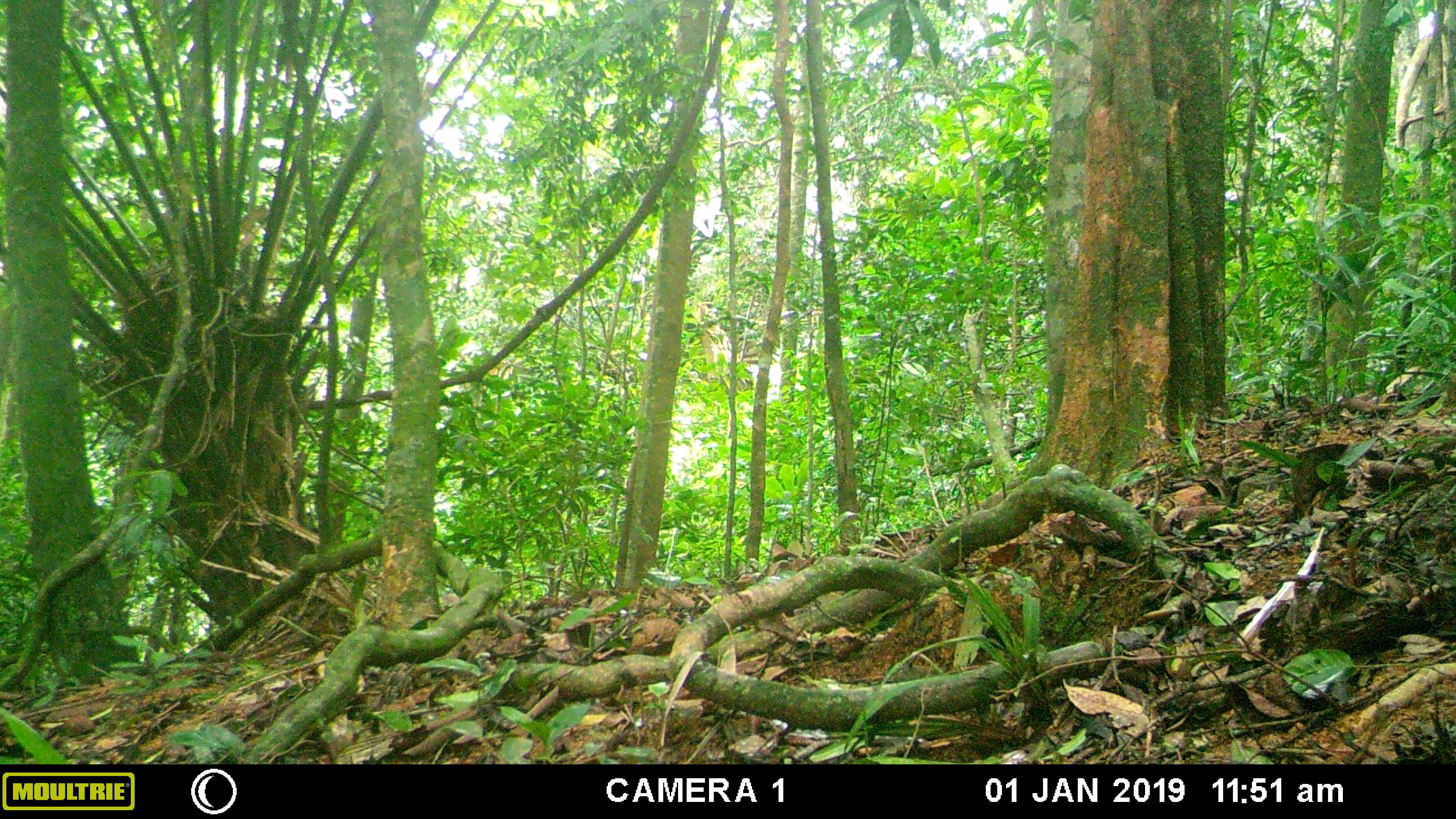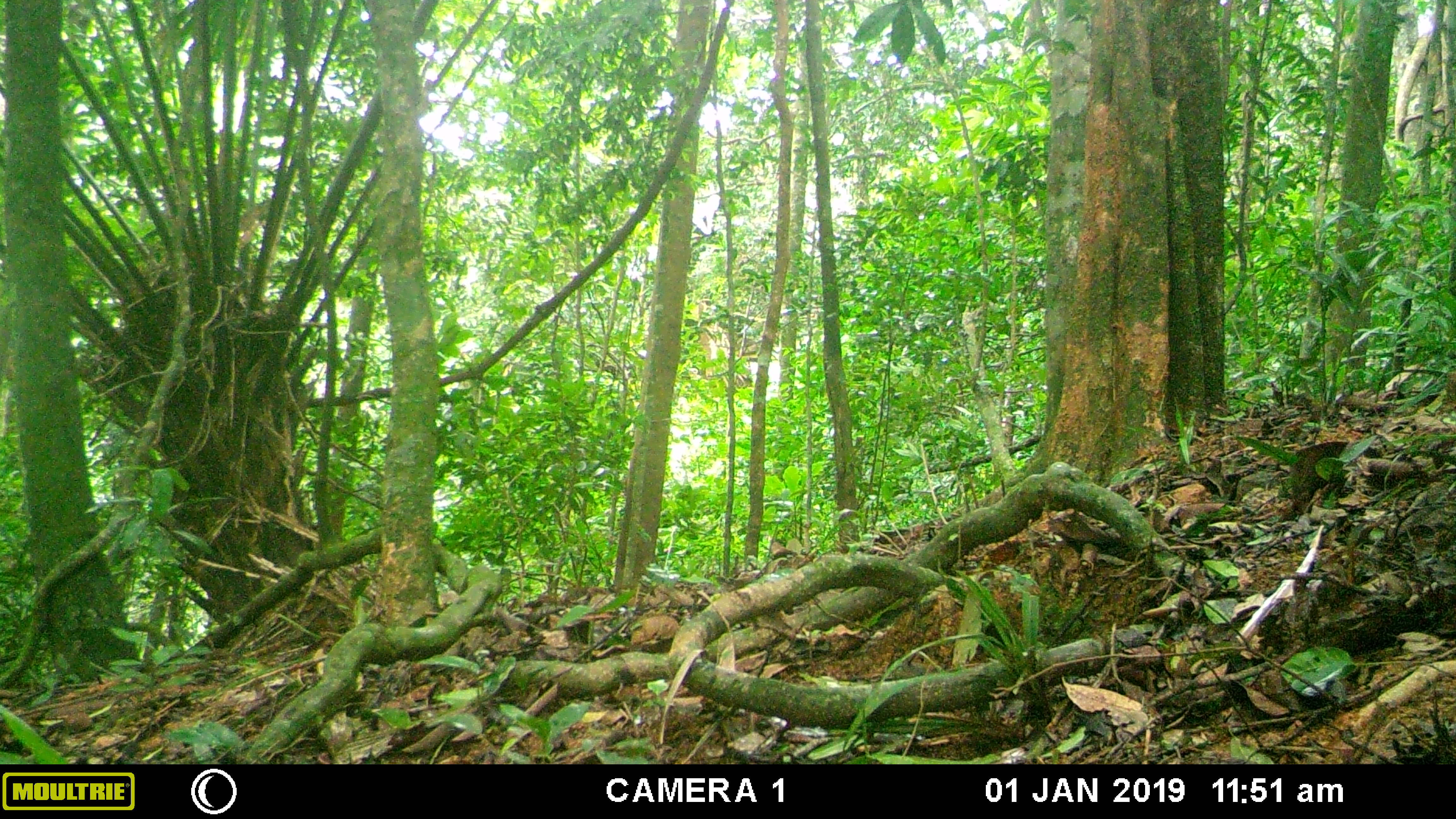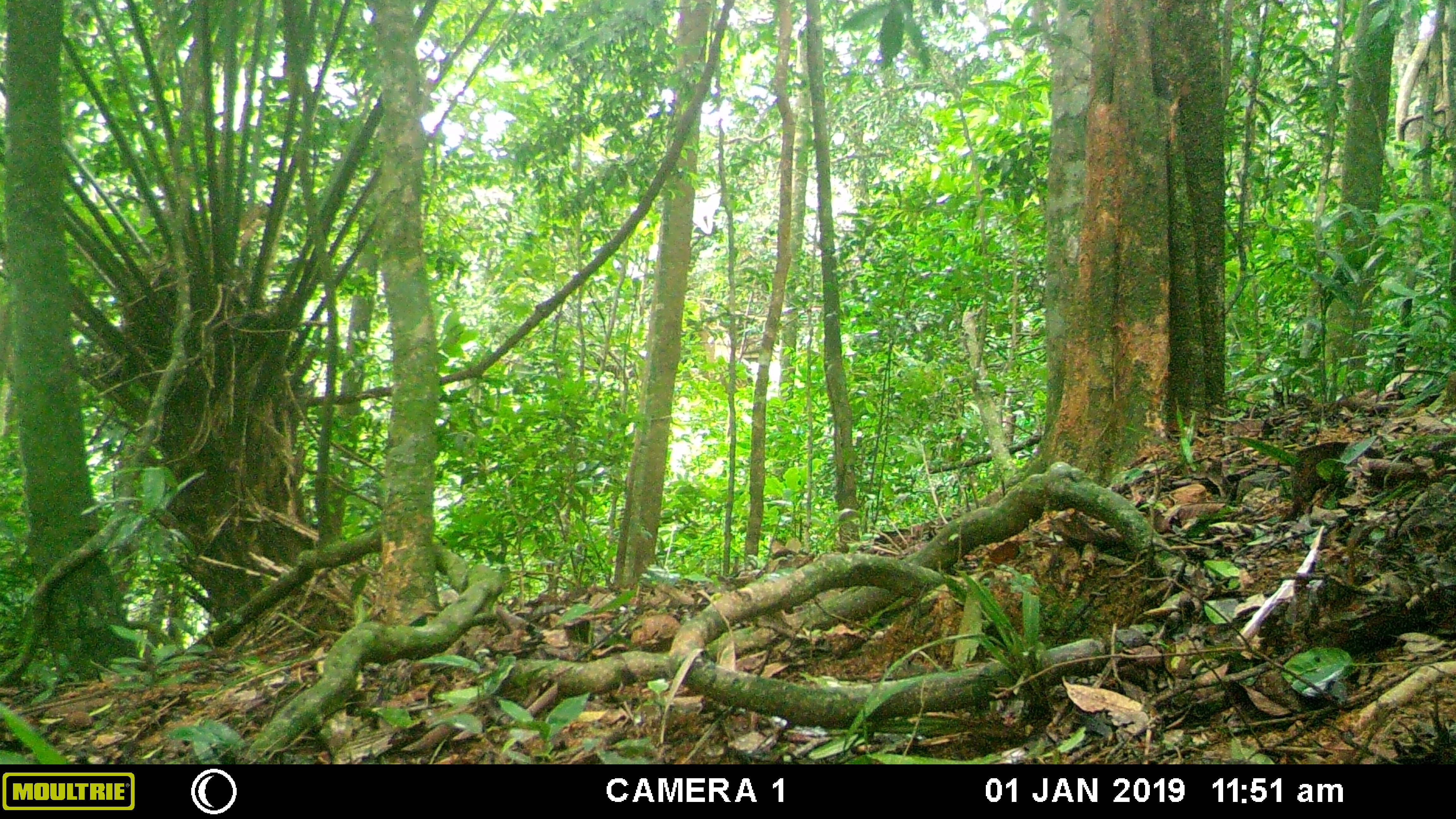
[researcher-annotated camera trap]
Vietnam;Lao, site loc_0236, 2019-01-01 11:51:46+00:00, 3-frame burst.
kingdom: Animalia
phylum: Chordata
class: Aves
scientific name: Aves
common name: bird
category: unidentified bird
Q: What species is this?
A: Unidentified bird (bird) (Aves).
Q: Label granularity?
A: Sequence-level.